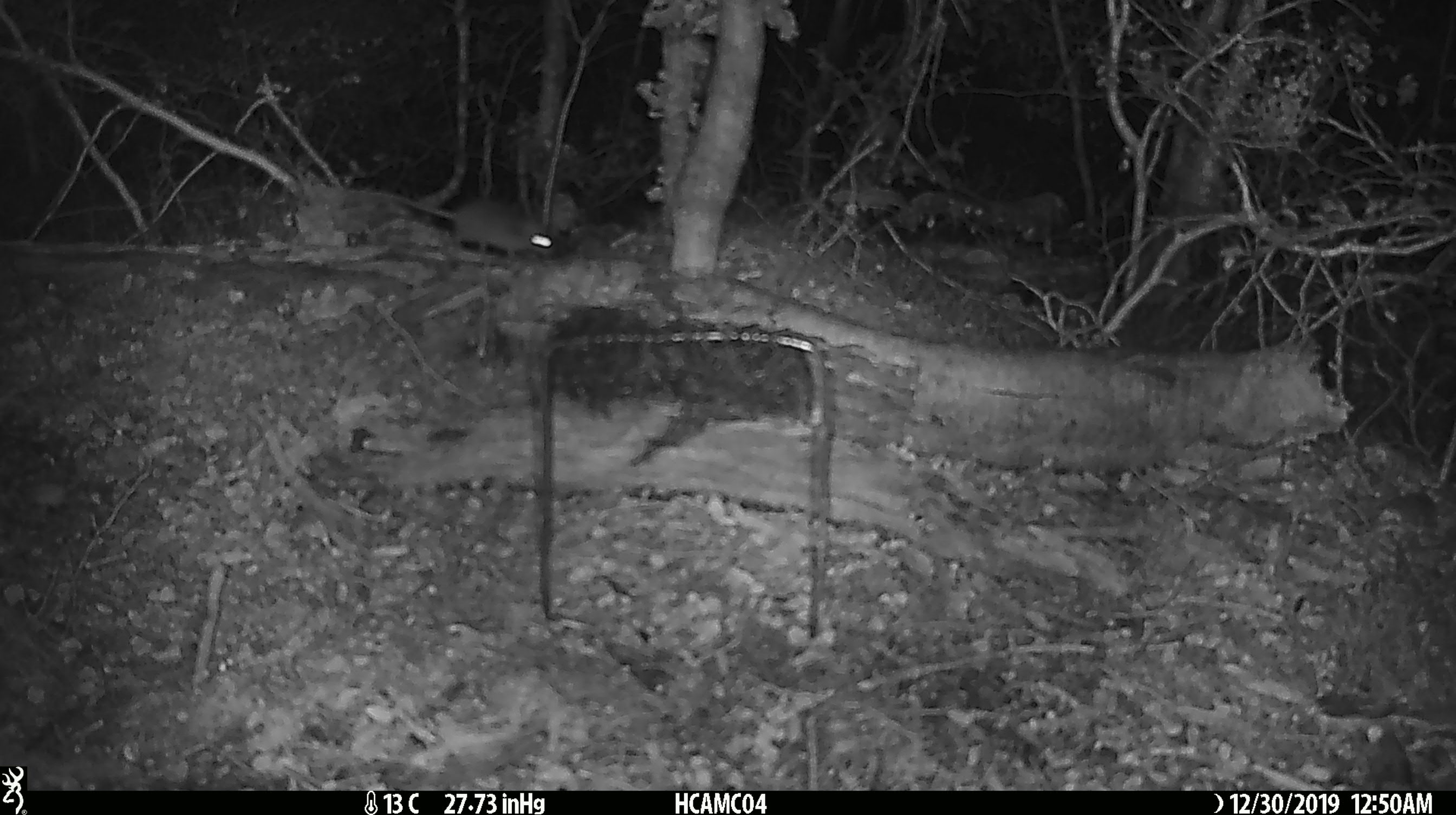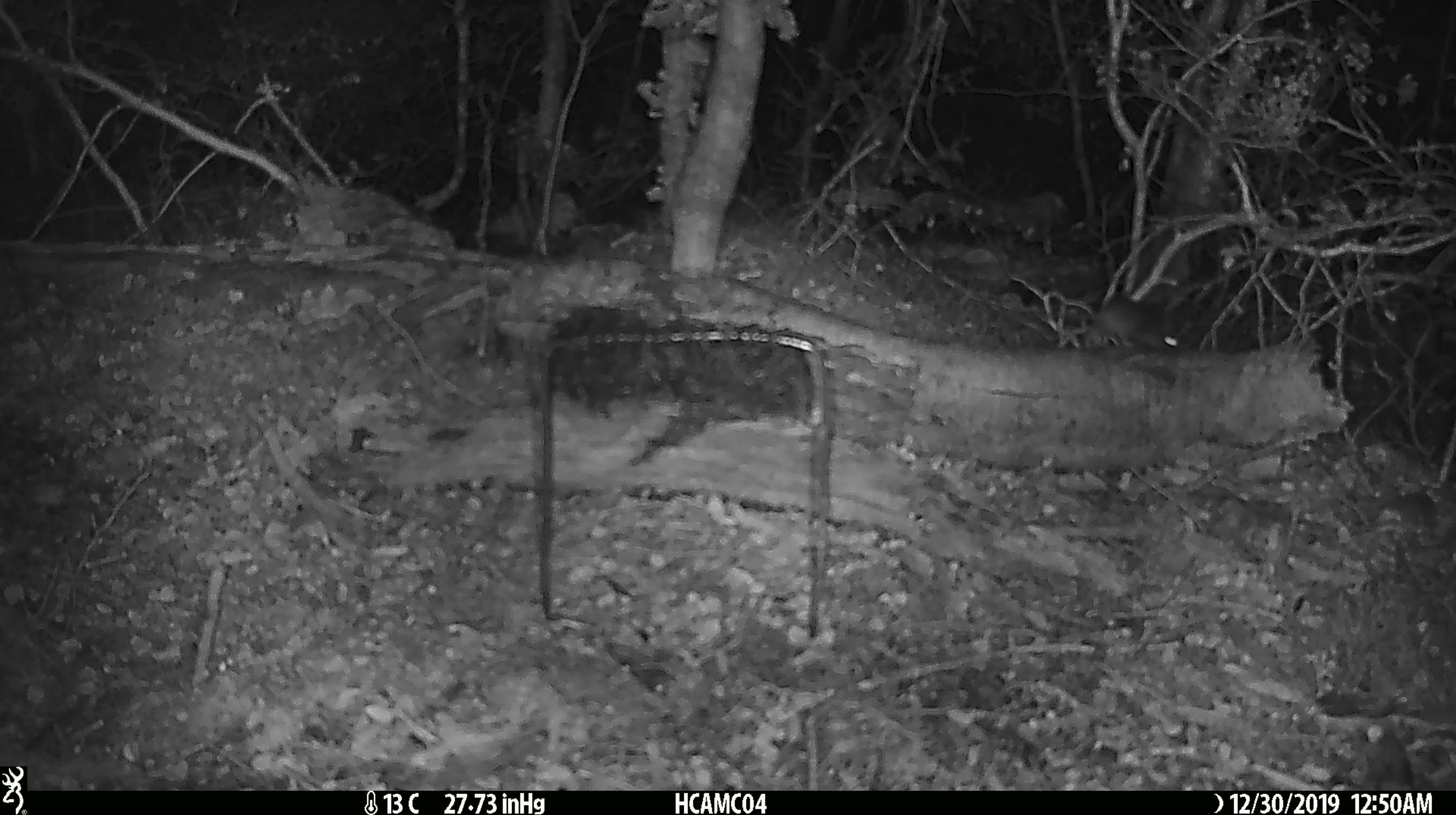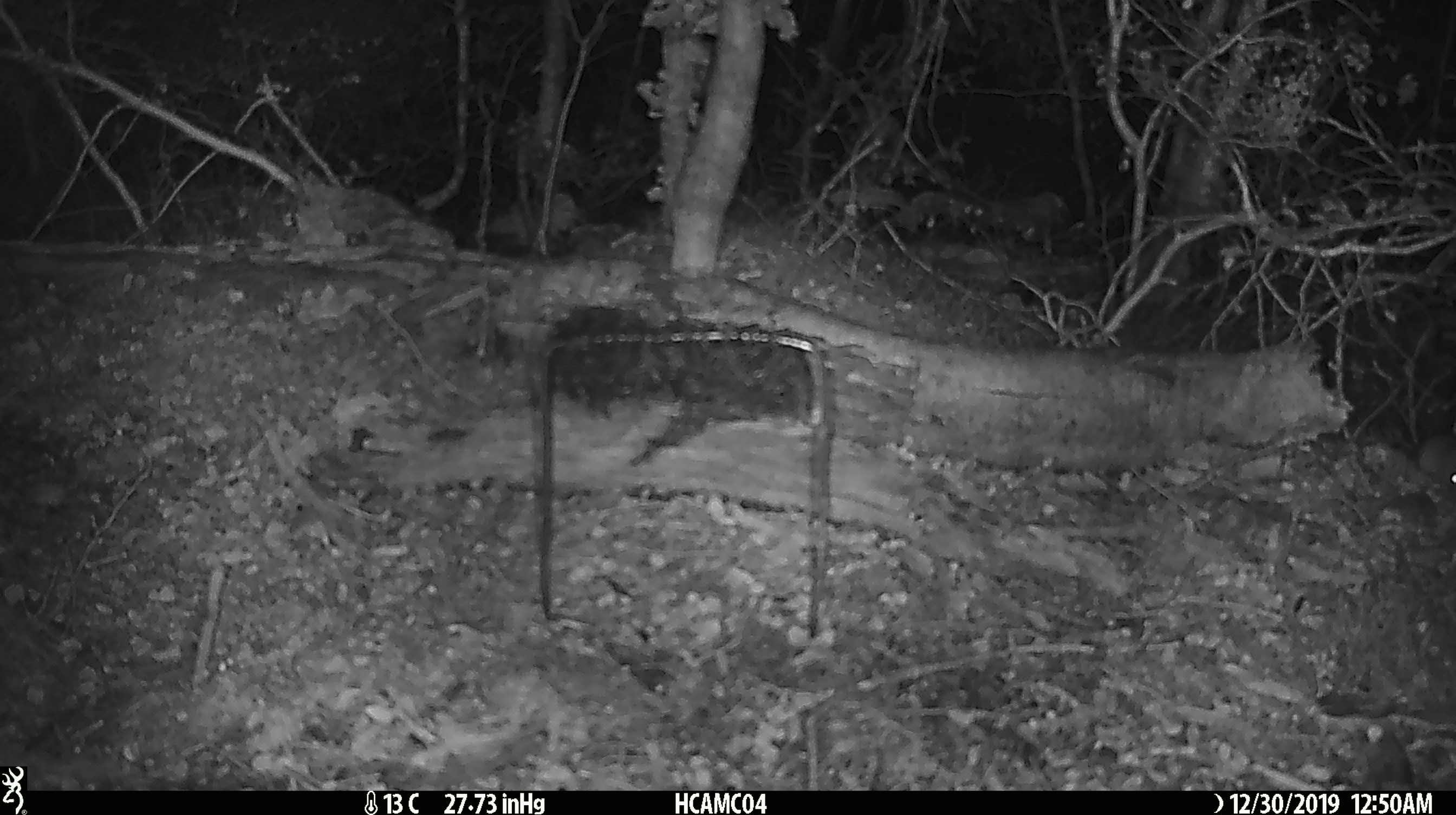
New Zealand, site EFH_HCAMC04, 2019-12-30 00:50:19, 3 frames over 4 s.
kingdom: Animalia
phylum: Chordata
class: Mammalia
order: Rodentia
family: Muridae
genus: Mus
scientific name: Mus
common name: mouse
Mouse (Mus).